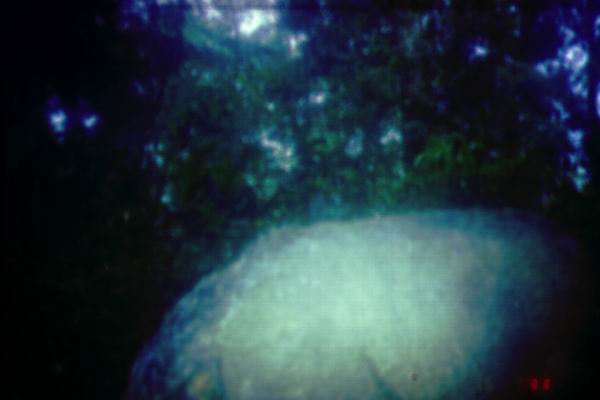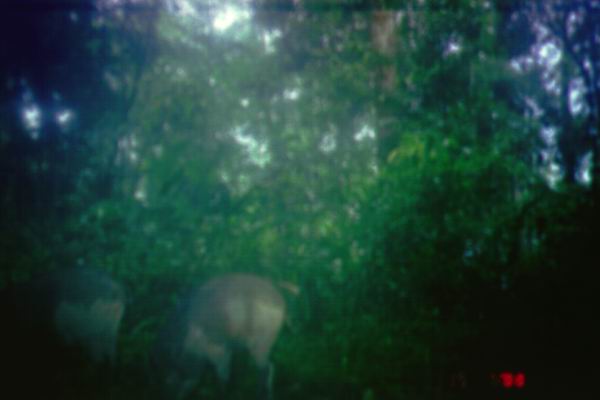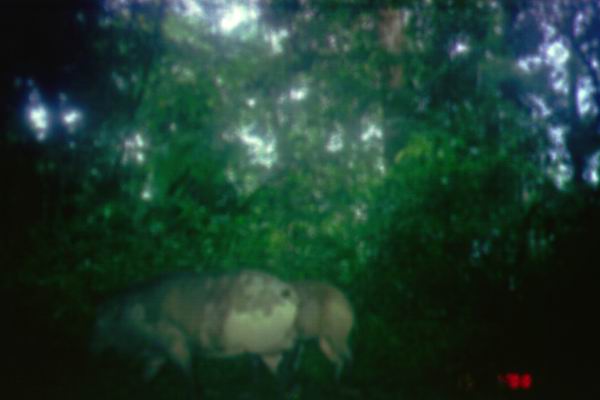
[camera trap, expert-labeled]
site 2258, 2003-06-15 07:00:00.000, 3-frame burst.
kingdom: Animalia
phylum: Chordata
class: Mammalia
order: Artiodactyla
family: Suidae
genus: Sus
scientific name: Sus scrofa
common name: wild boar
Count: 1.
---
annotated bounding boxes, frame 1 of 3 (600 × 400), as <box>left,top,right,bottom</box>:
sus scrofa: <box>109,210,600,397</box>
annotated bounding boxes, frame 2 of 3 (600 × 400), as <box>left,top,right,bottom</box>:
sus scrofa: <box>145,270,297,400</box>; <box>0,262,126,397</box>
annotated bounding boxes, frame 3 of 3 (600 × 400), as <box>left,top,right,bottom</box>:
sus scrofa: <box>88,268,302,399</box>; <box>247,278,357,393</box>